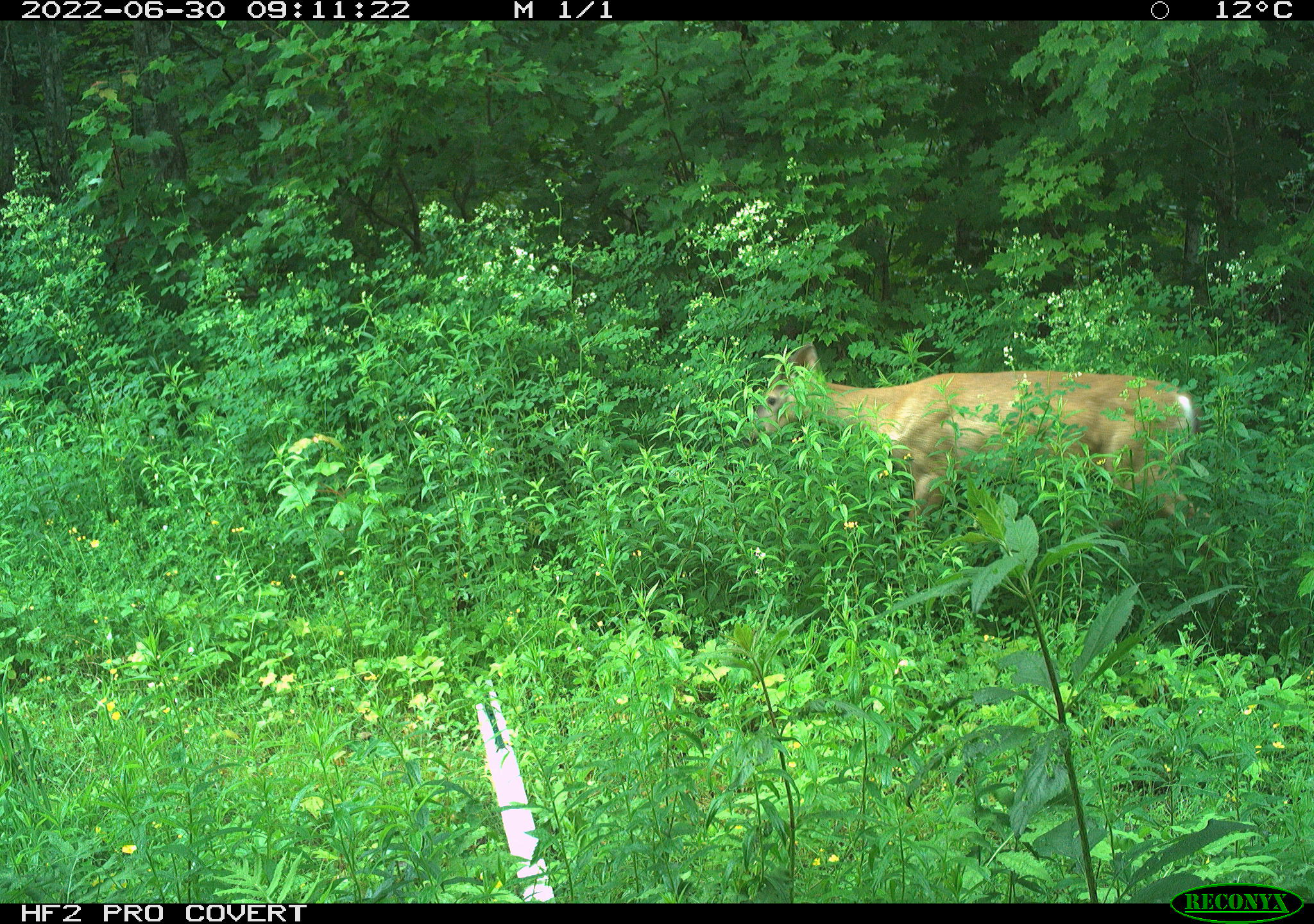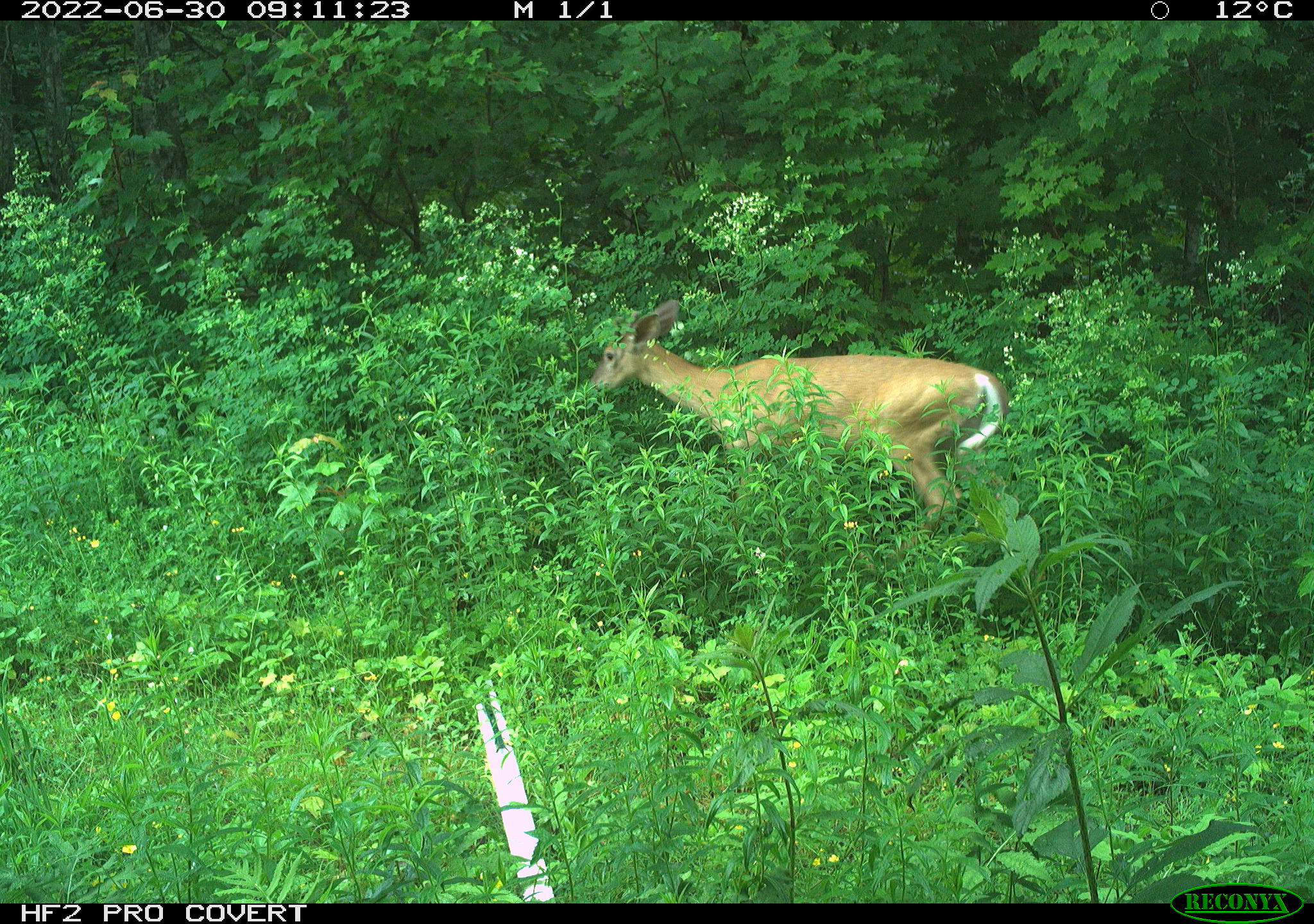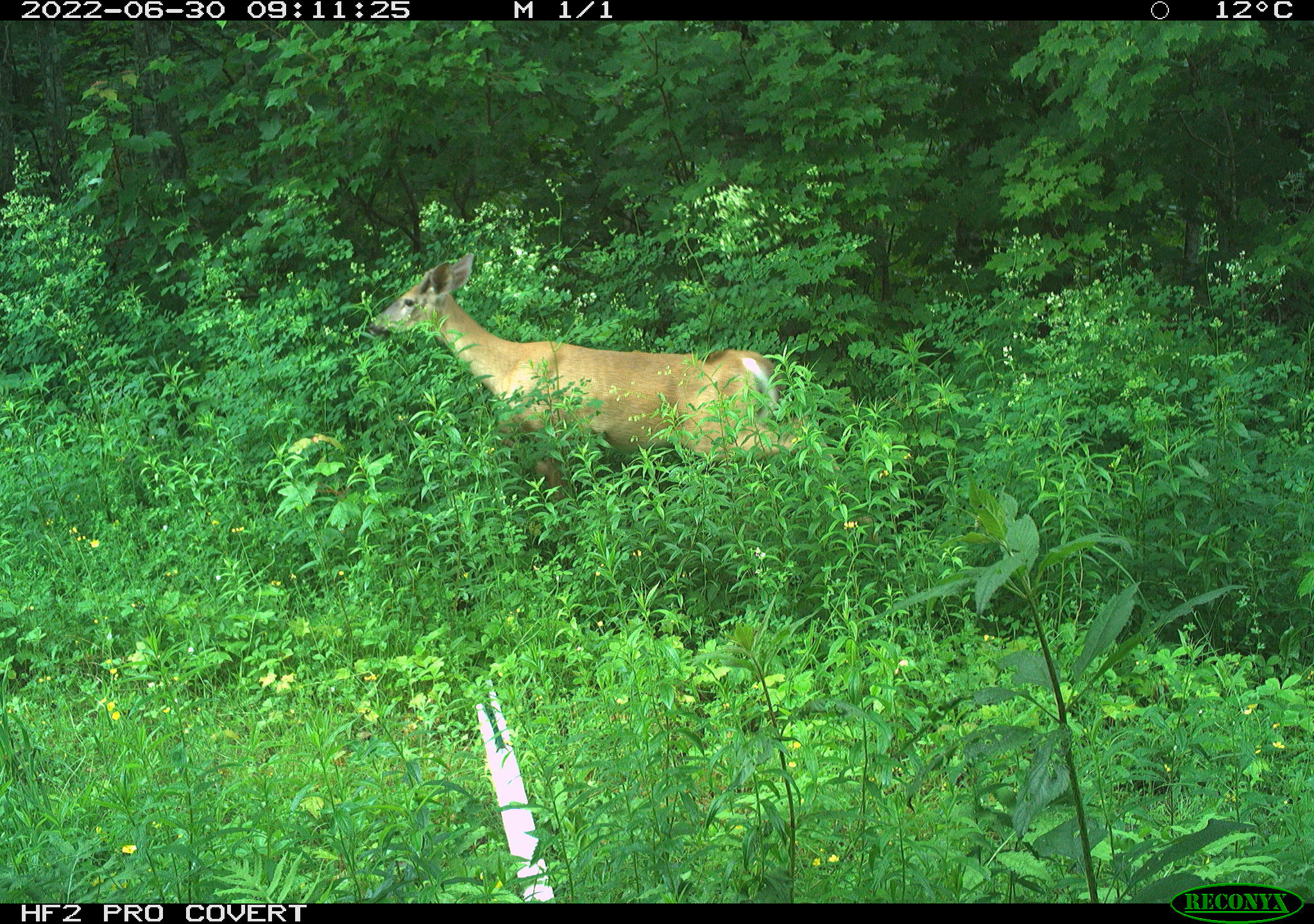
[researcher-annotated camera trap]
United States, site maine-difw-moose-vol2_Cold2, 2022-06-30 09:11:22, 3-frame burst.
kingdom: Animalia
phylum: Chordata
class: Mammalia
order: Artiodactyla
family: Cervidae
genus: Odocoileus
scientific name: Odocoileus virginianus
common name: white-tailed deer